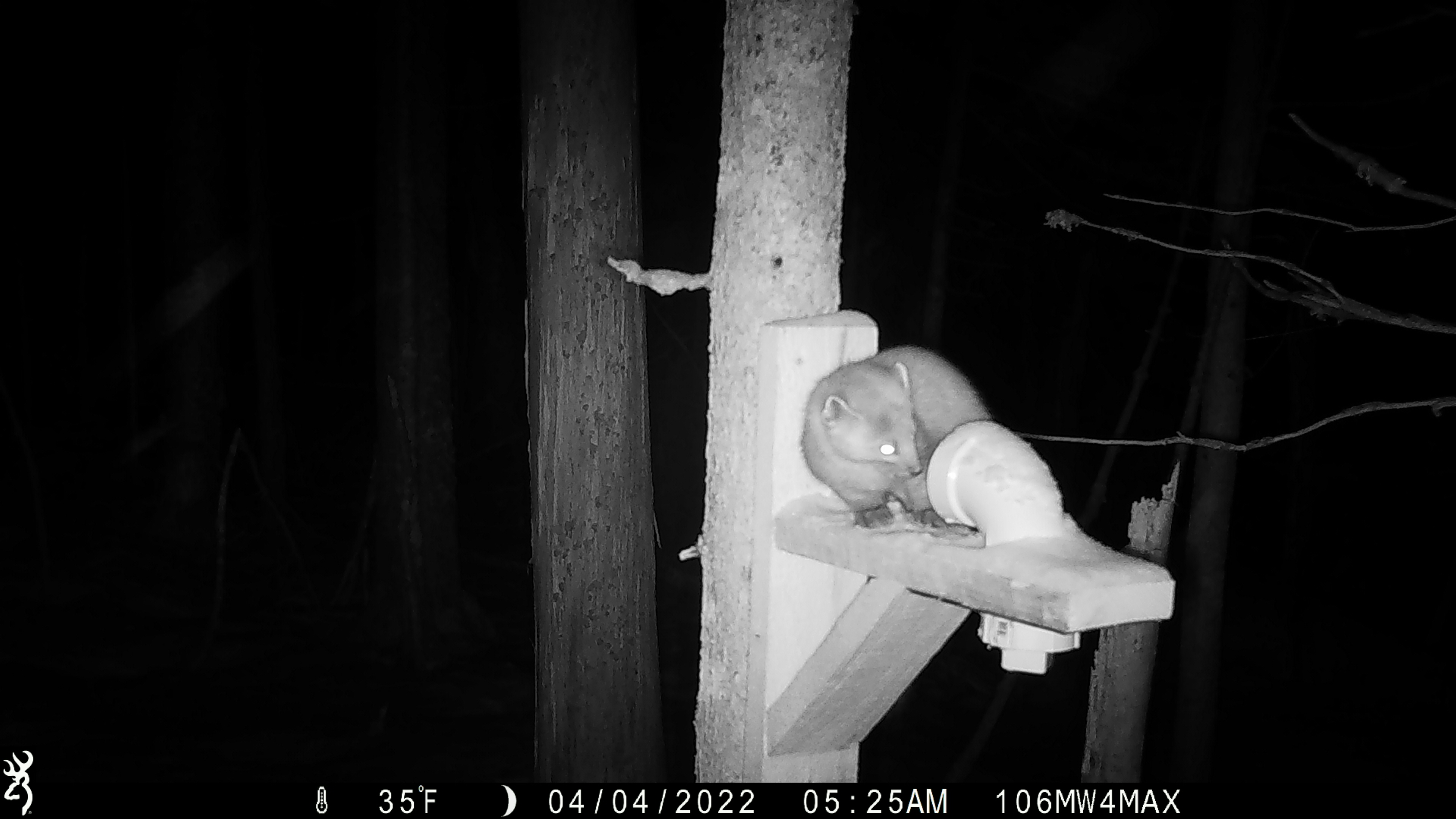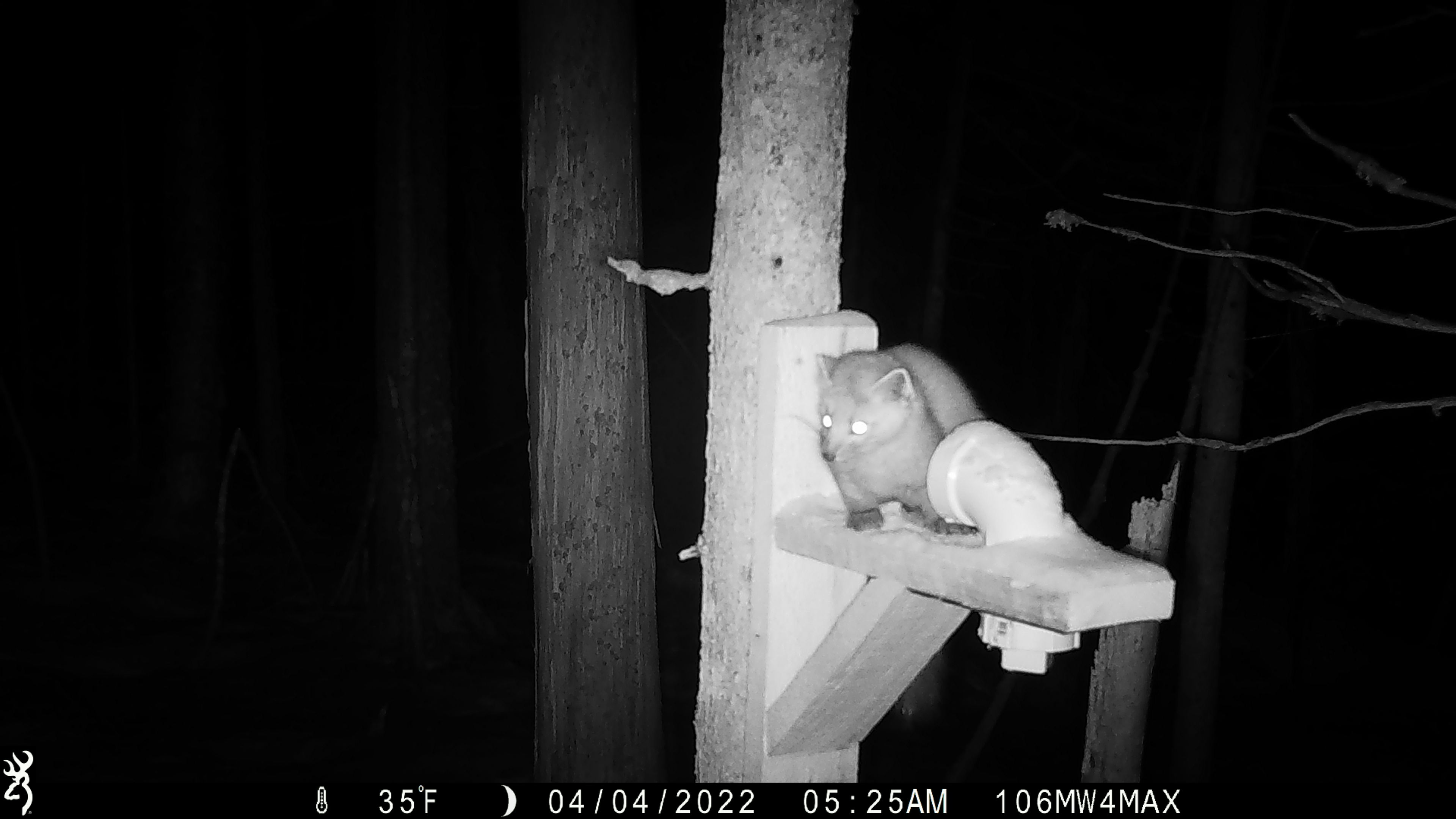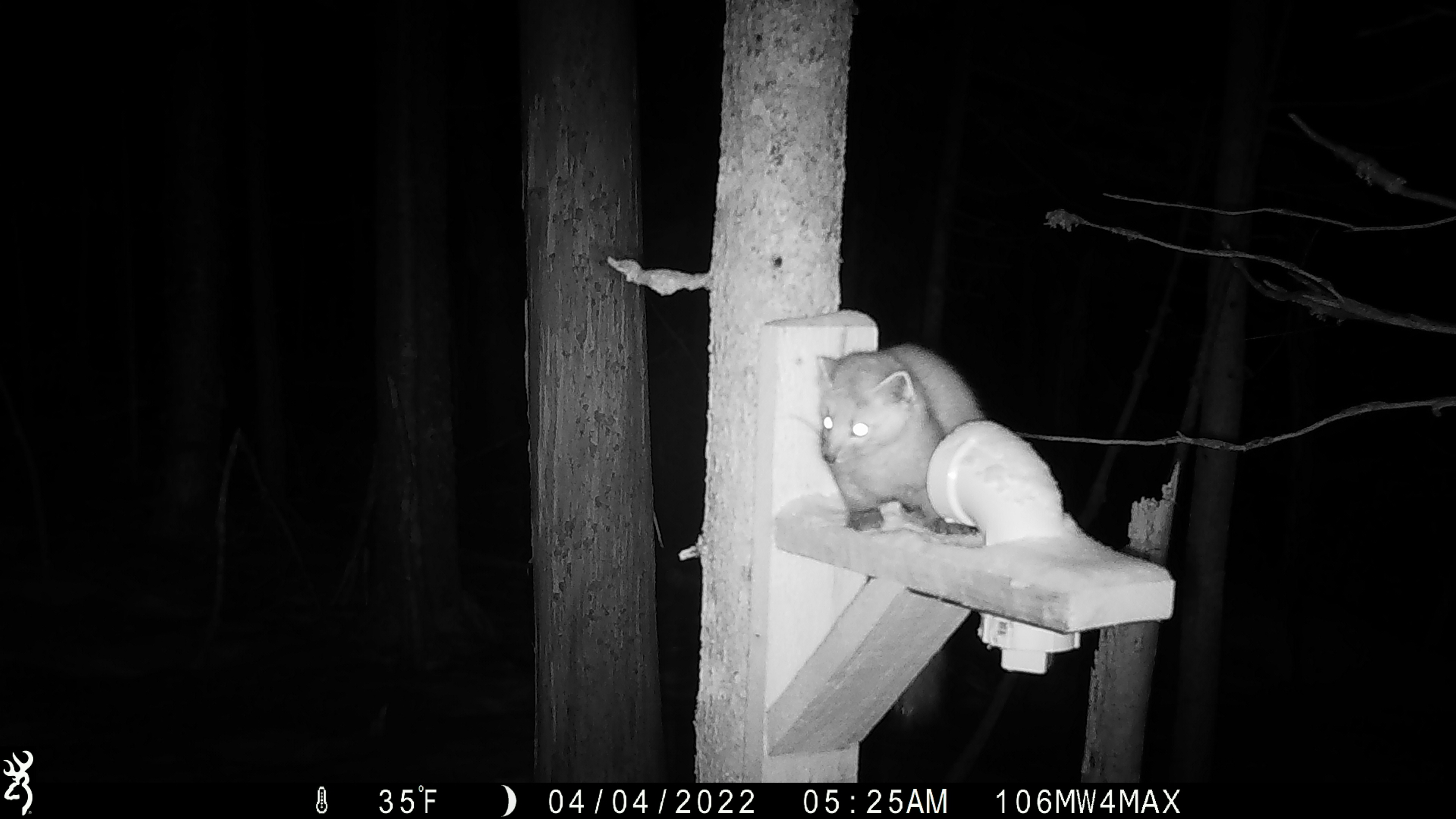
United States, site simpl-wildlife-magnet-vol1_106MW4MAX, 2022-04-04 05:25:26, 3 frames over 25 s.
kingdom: Animalia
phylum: Chordata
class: Mammalia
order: Carnivora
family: Mustelidae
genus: Martes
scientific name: Martes americana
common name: american marten